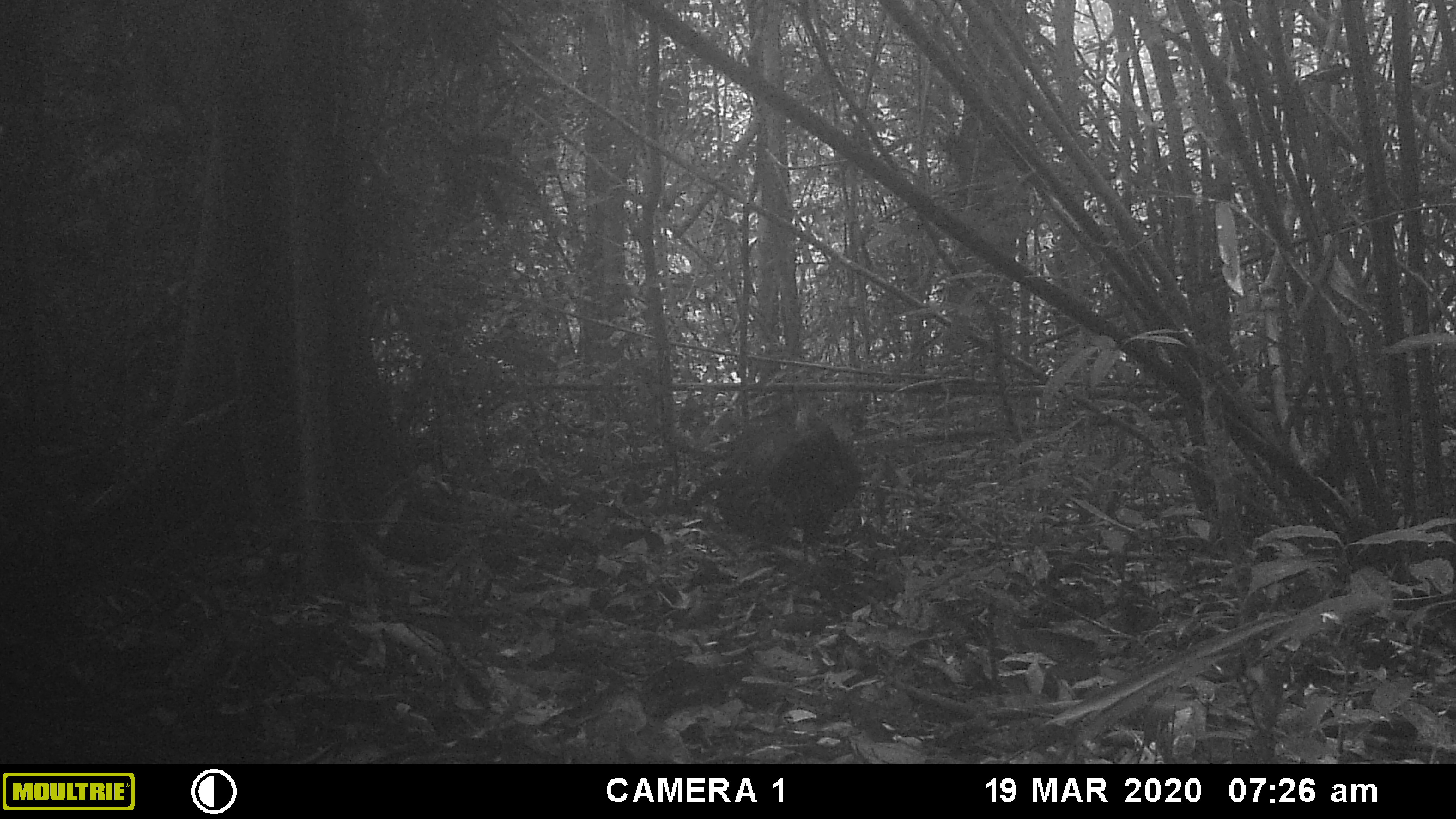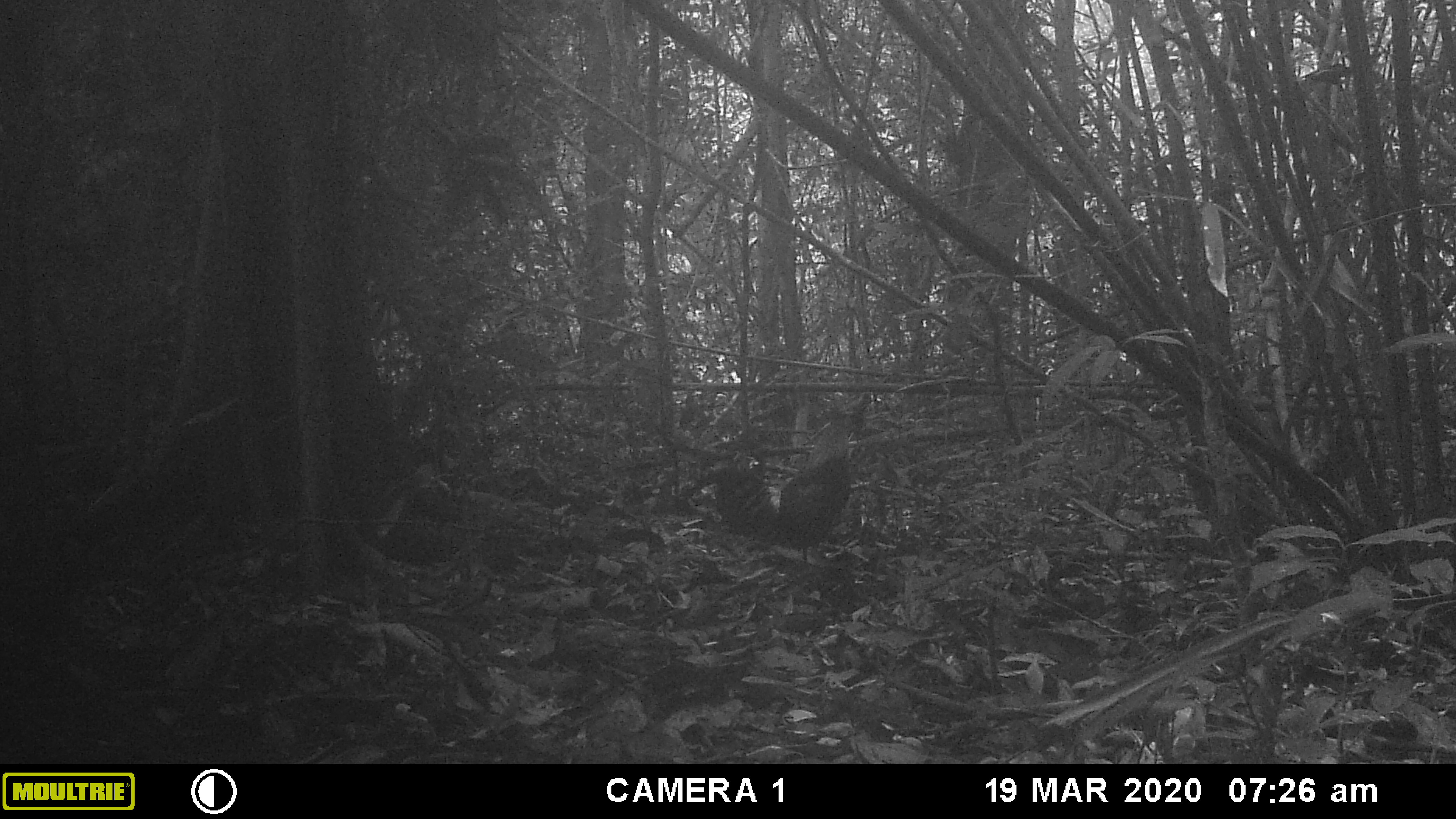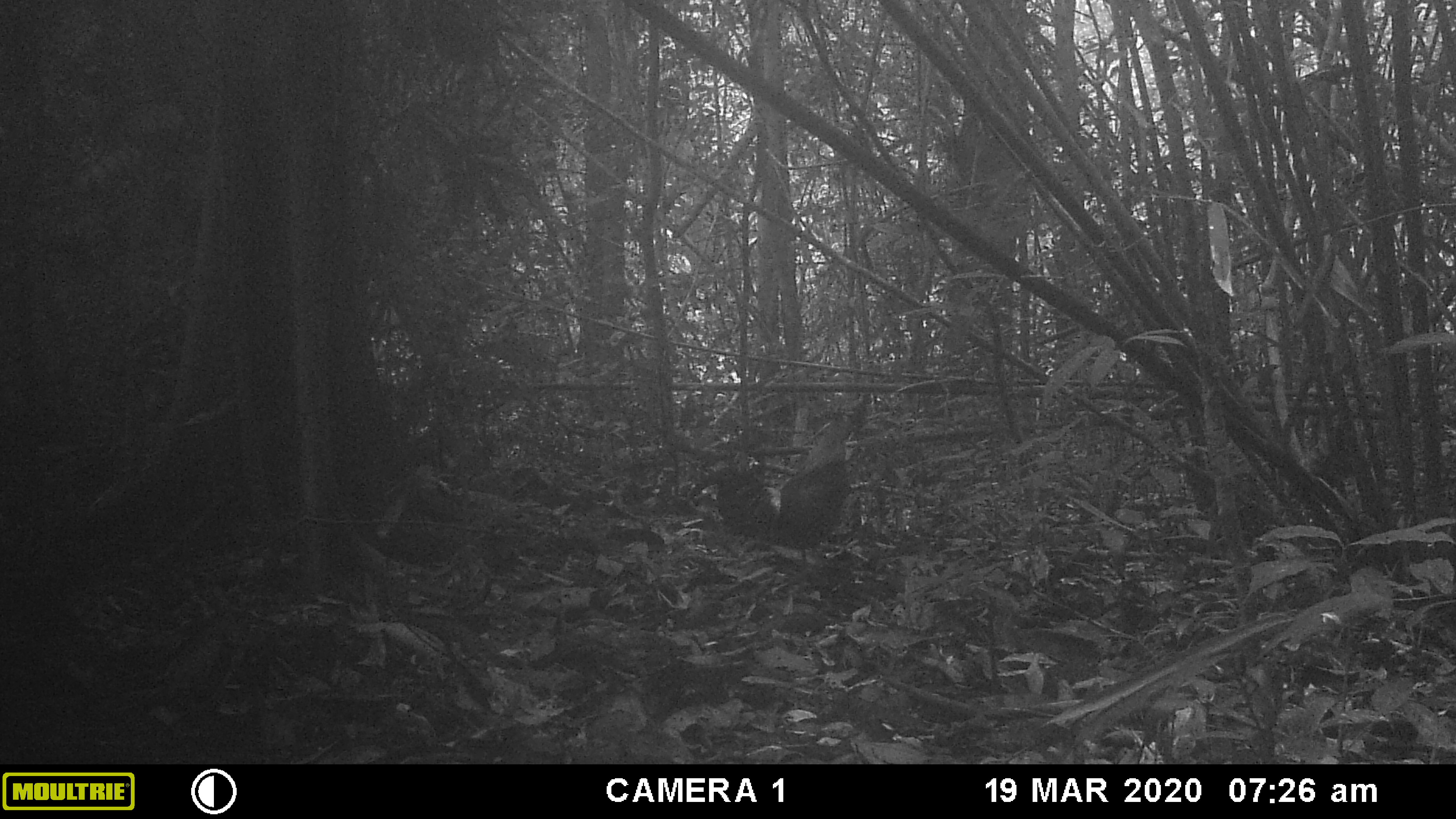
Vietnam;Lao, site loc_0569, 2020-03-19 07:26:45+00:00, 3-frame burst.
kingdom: Animalia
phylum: Chordata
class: Aves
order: Galliformes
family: Phasianidae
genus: Gallus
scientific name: Gallus gallus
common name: red junglefowl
Red junglefowl (Gallus gallus). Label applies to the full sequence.